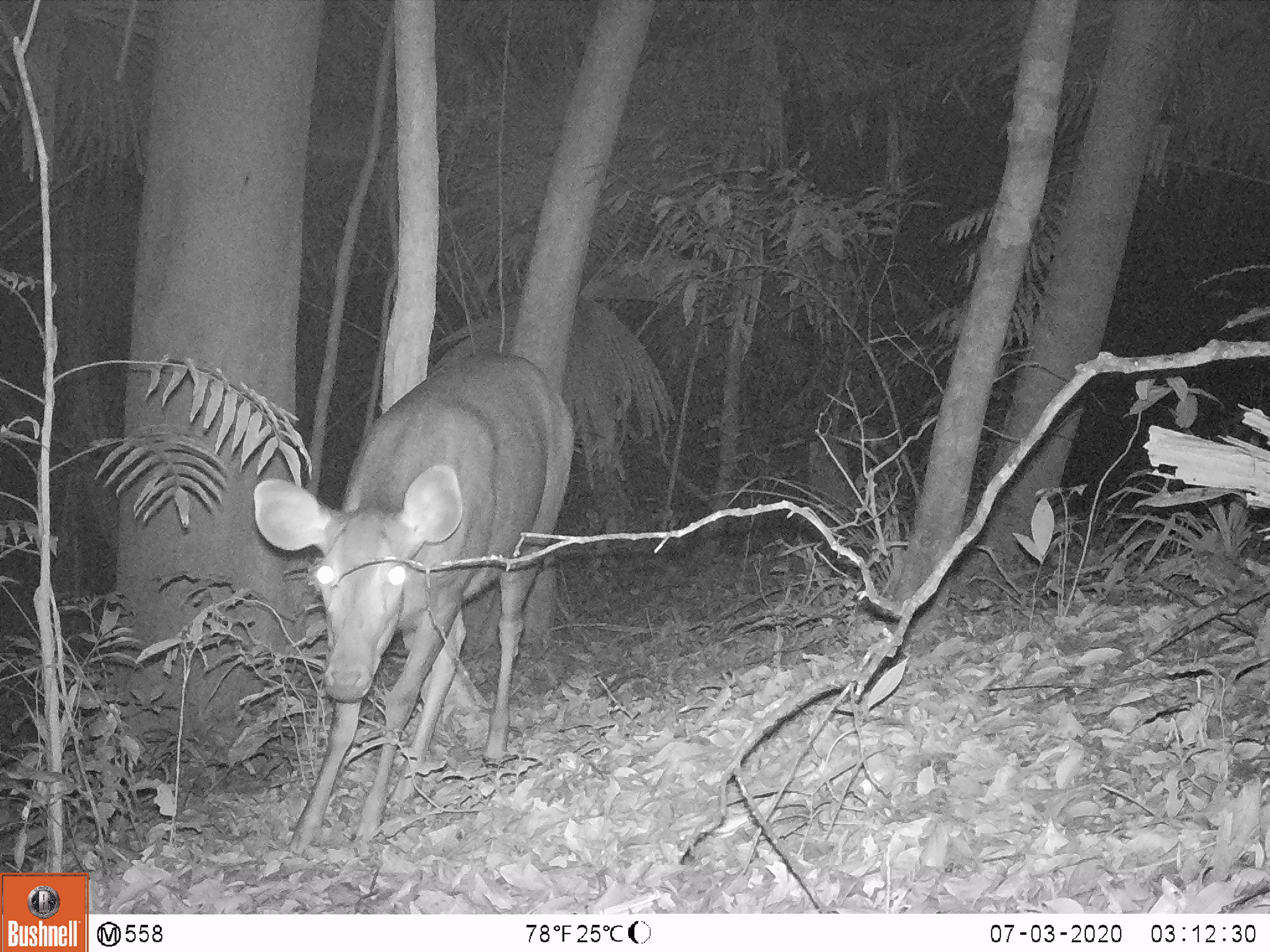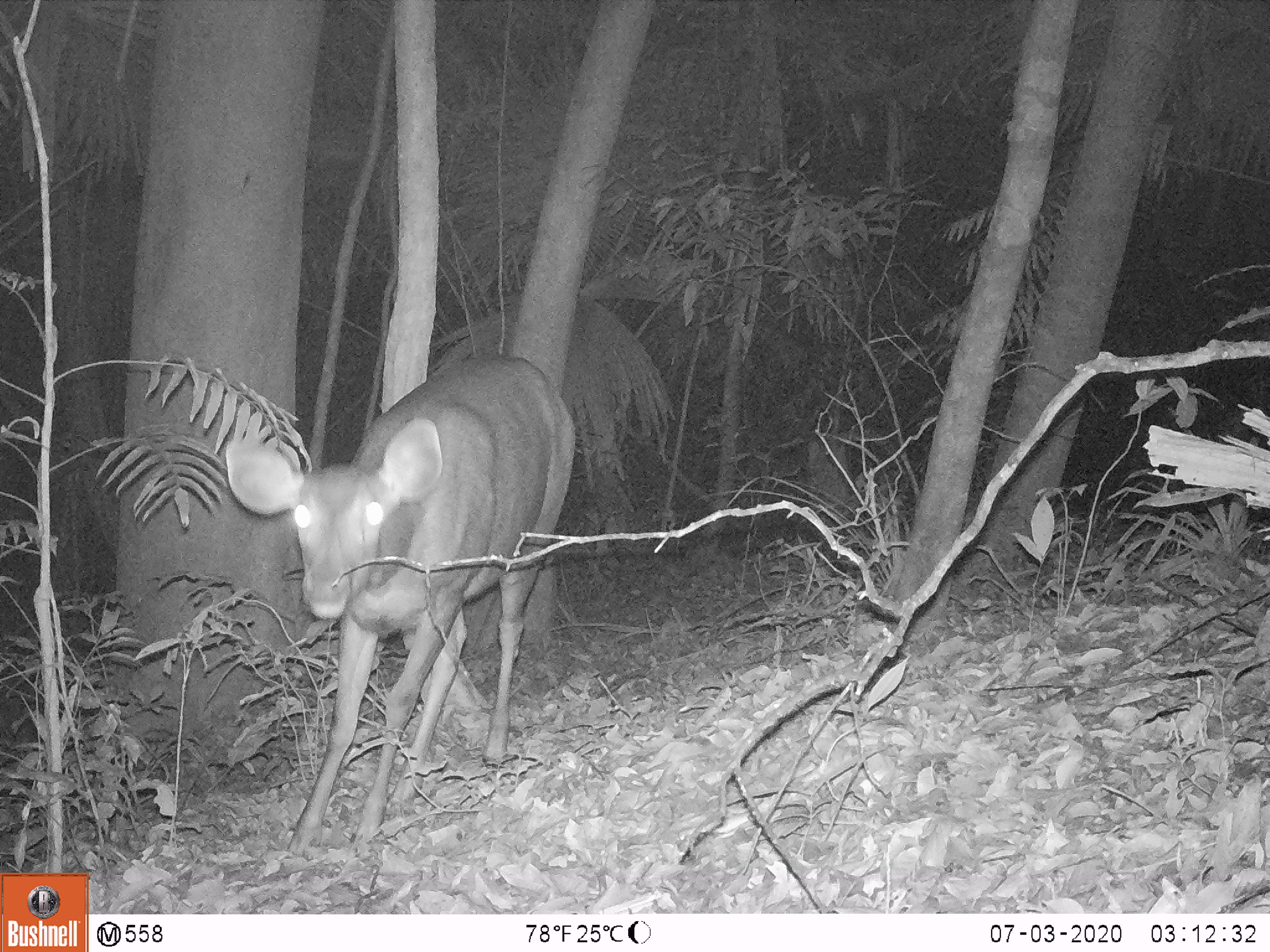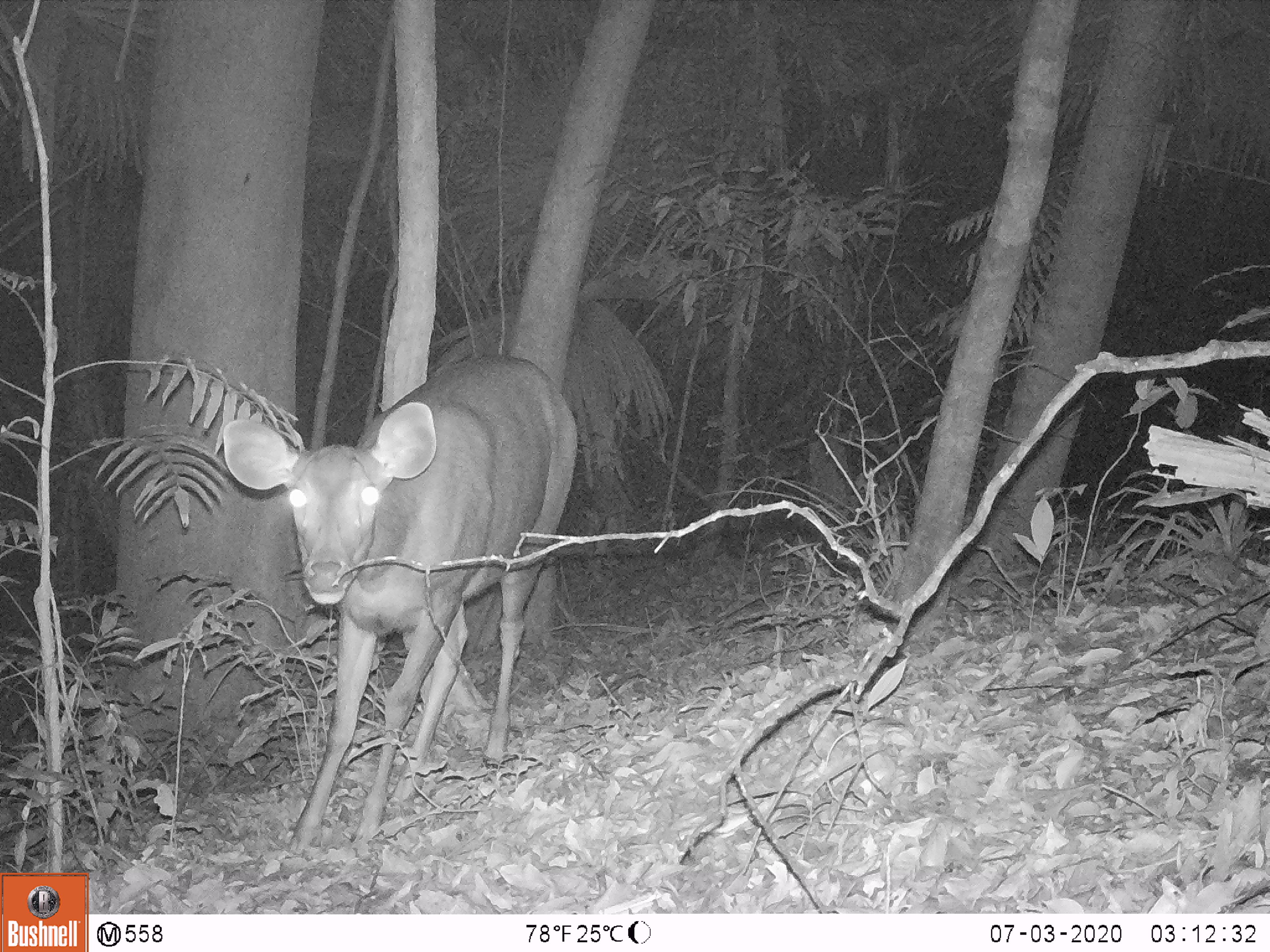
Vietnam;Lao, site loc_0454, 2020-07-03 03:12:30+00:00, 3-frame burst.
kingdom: Animalia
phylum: Chordata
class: Mammalia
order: Artiodactyla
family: Cervidae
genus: Rusa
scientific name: Rusa unicolor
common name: sambar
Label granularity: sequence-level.